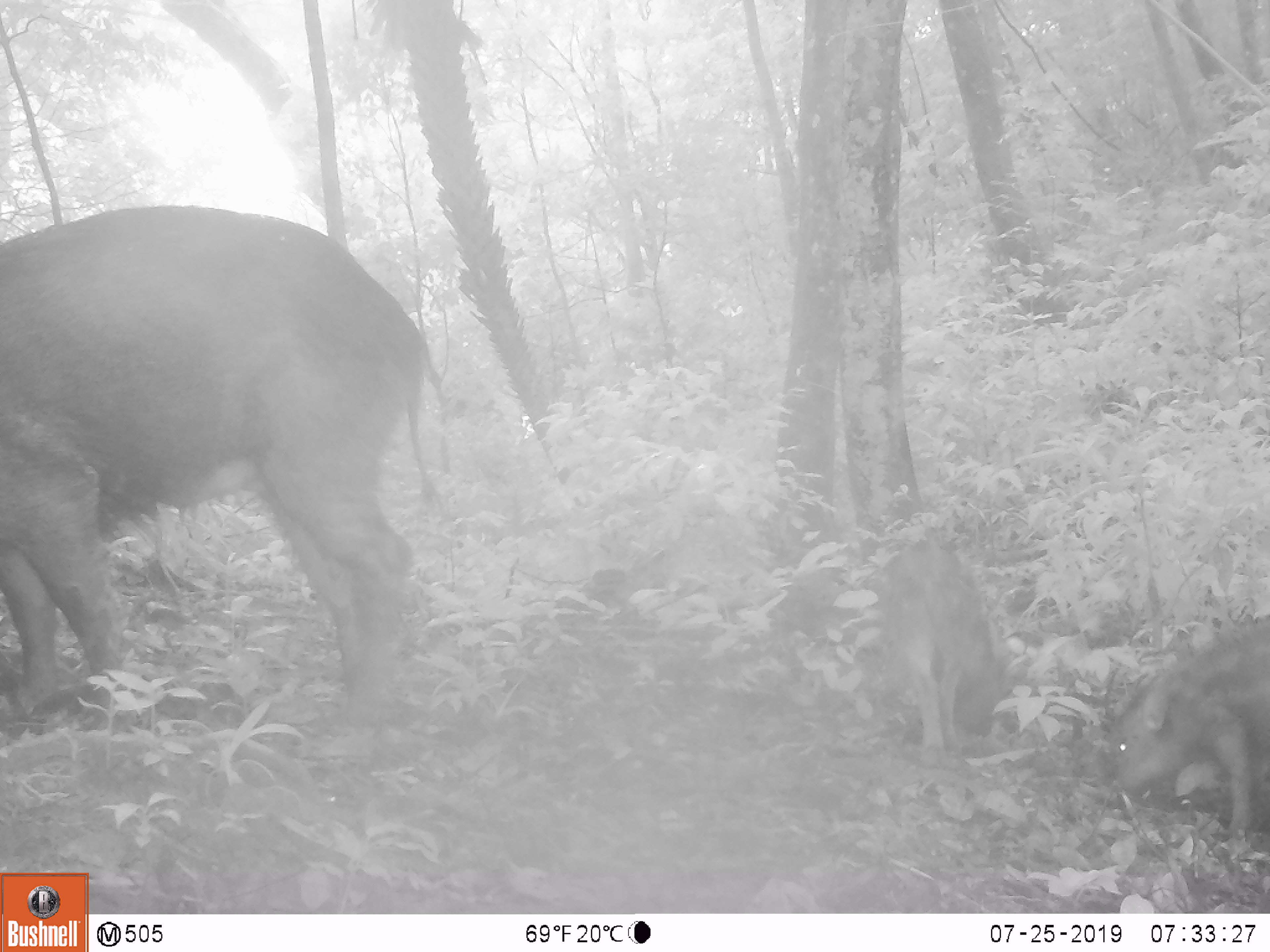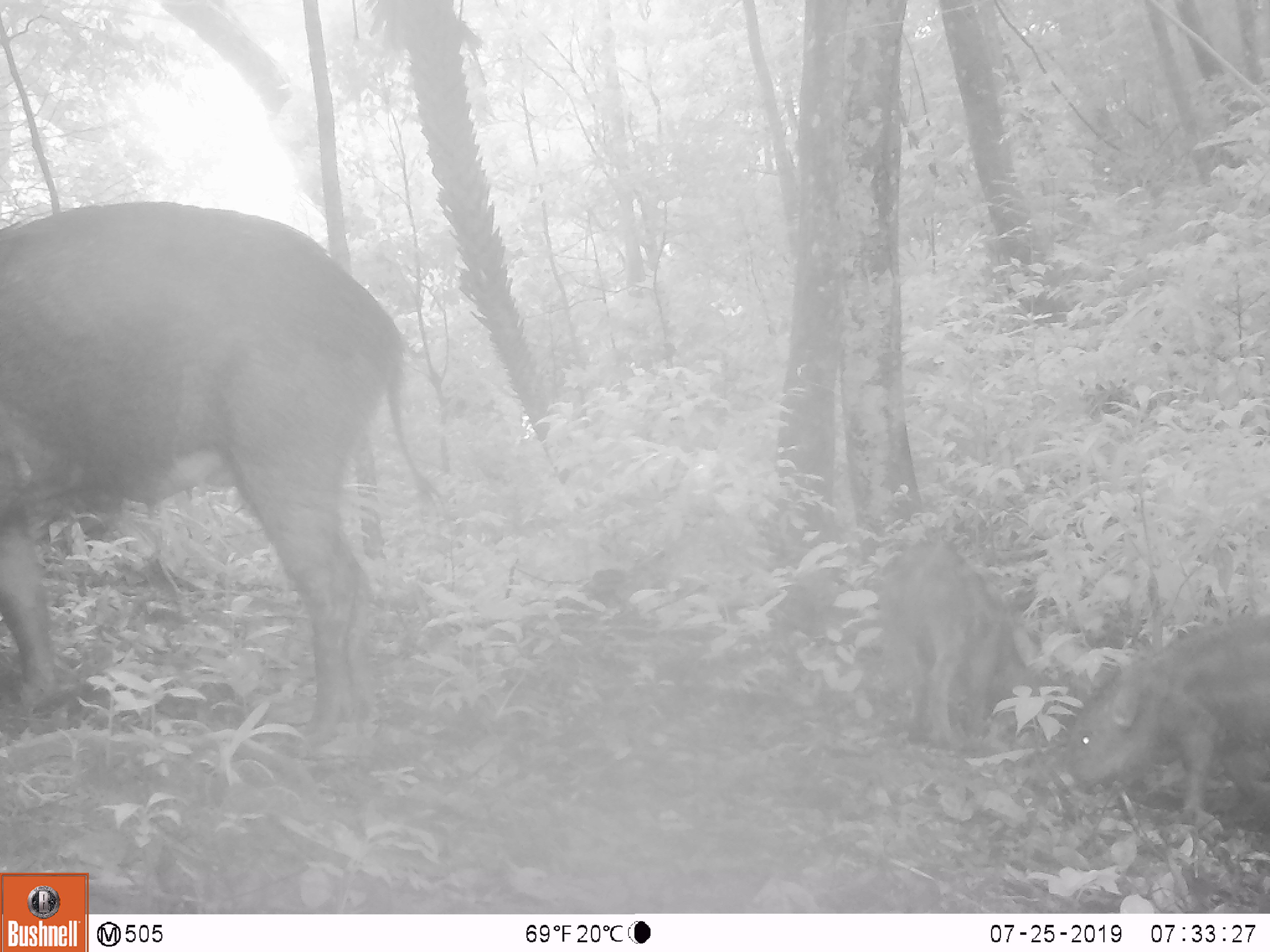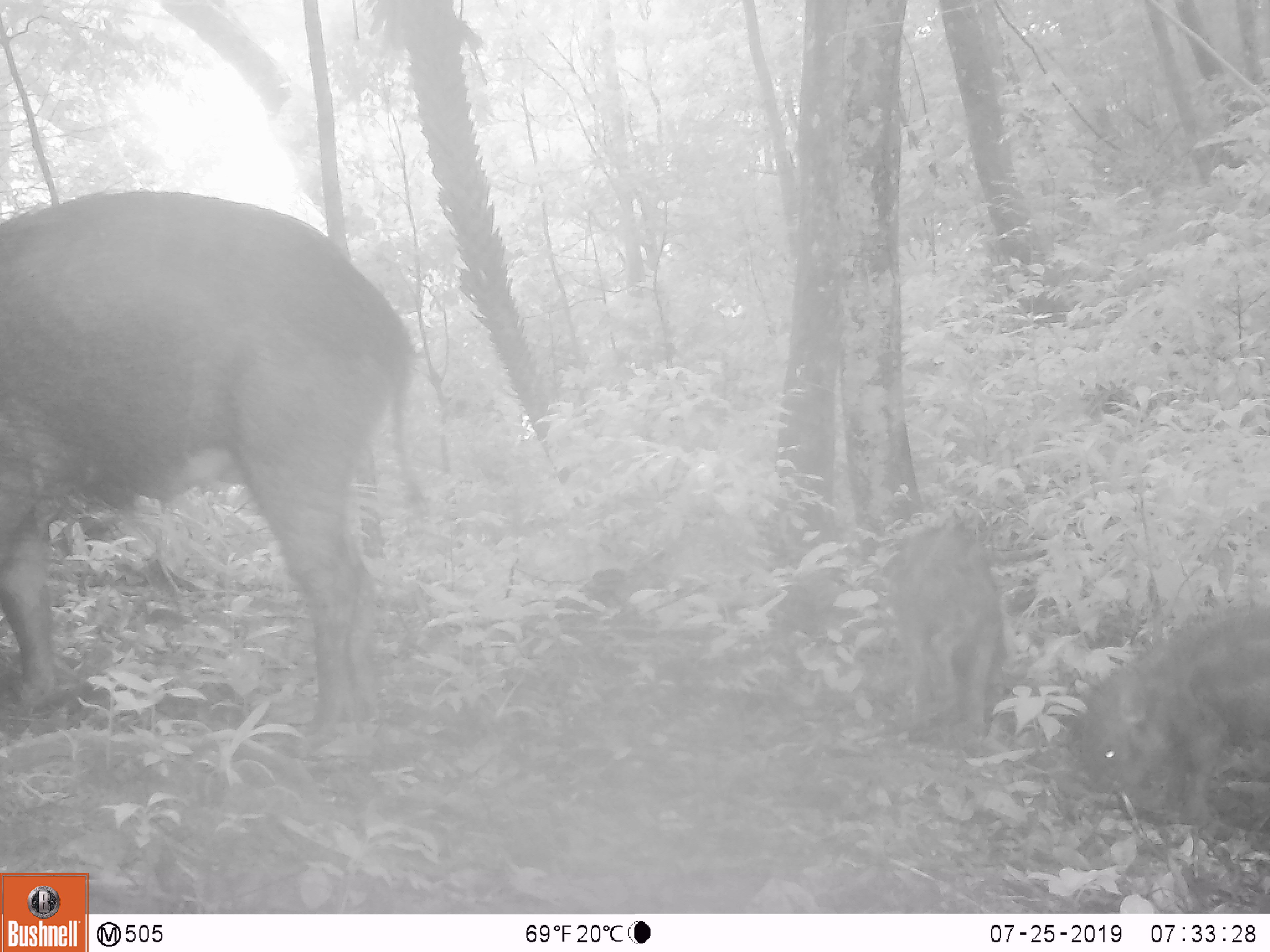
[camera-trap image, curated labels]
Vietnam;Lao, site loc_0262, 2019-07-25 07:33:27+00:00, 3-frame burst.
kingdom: Animalia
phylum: Chordata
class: Mammalia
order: Artiodactyla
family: Suidae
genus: Sus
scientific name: Sus scrofa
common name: eurasian wild pig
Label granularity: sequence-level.